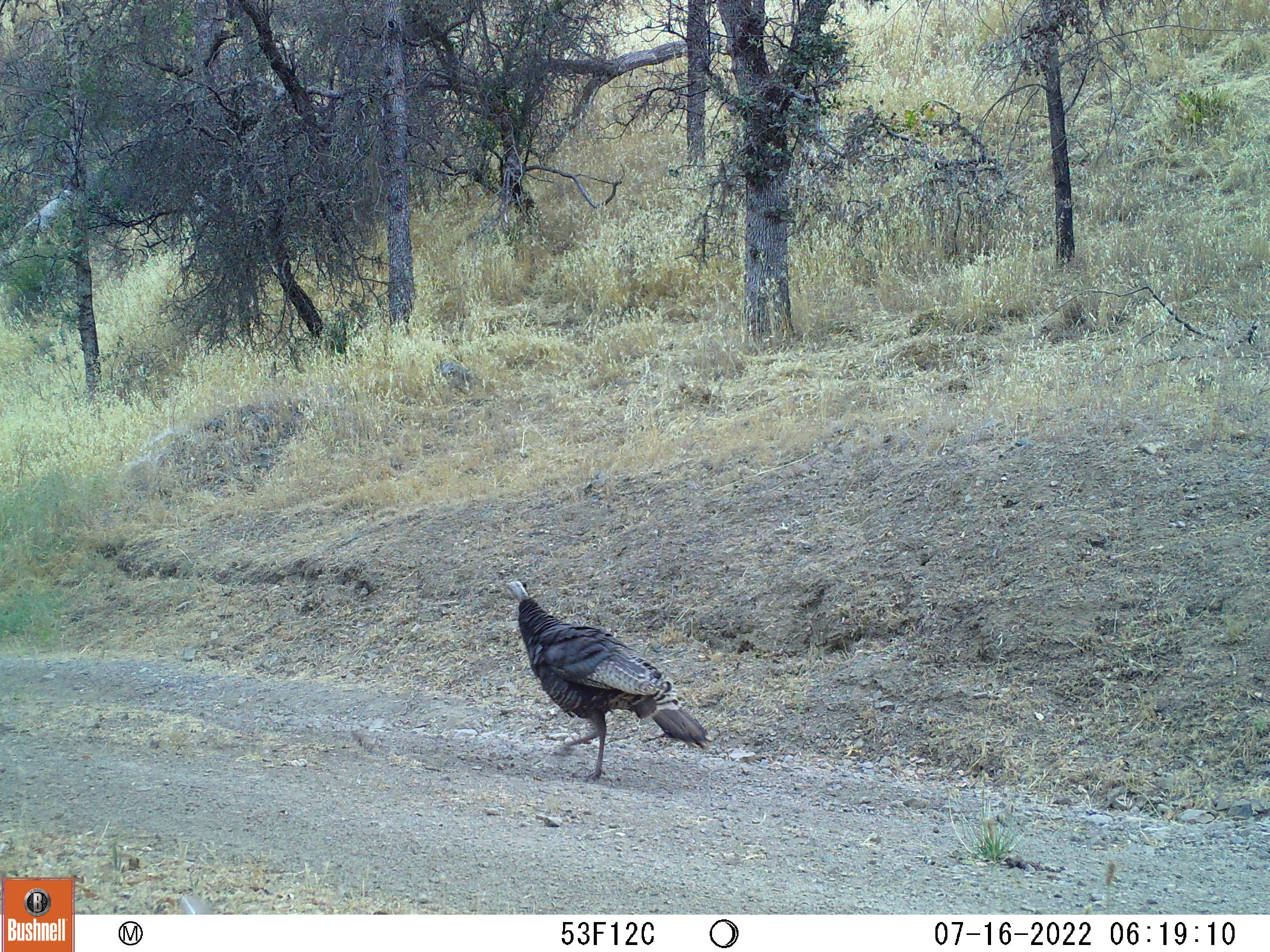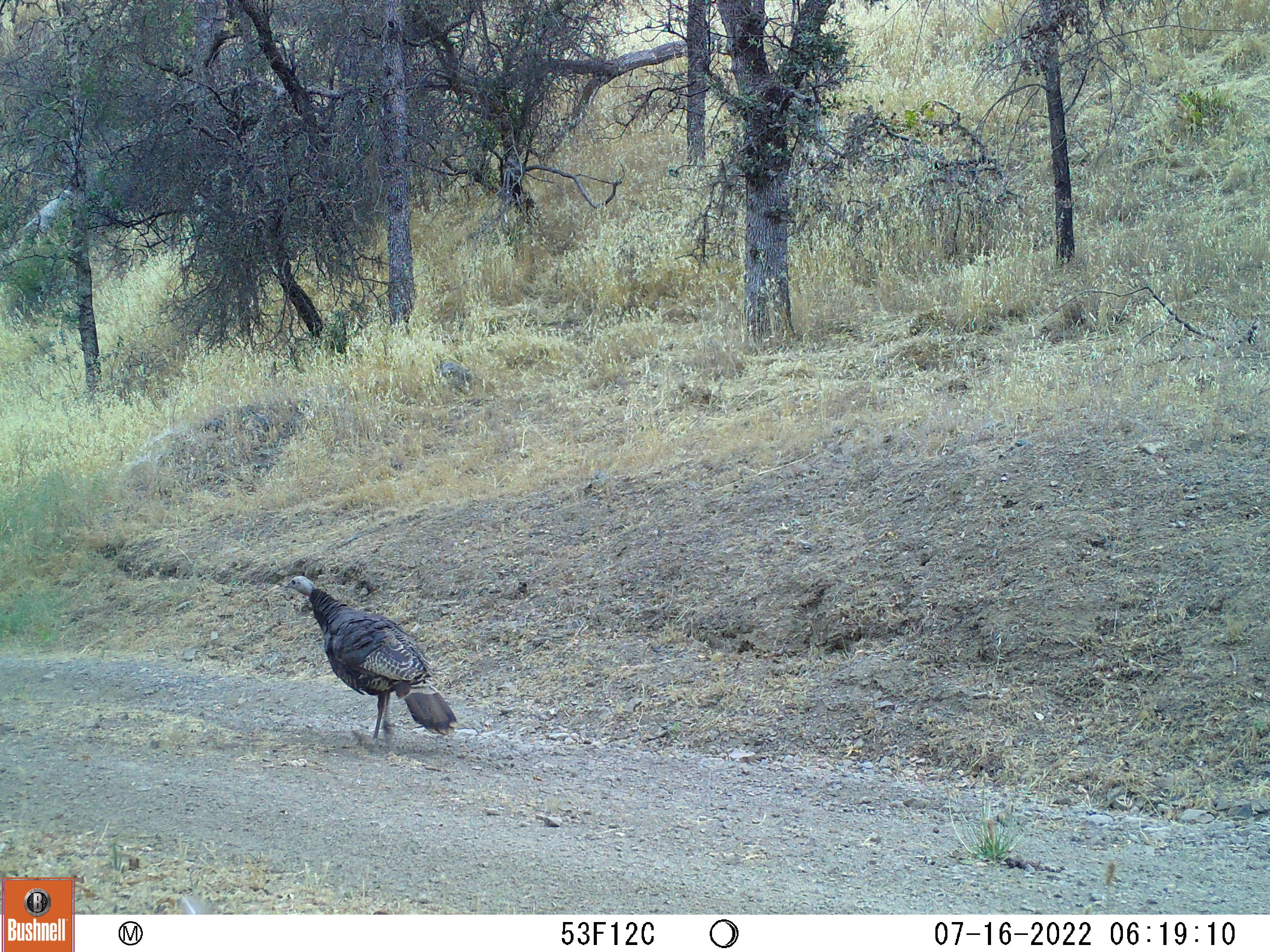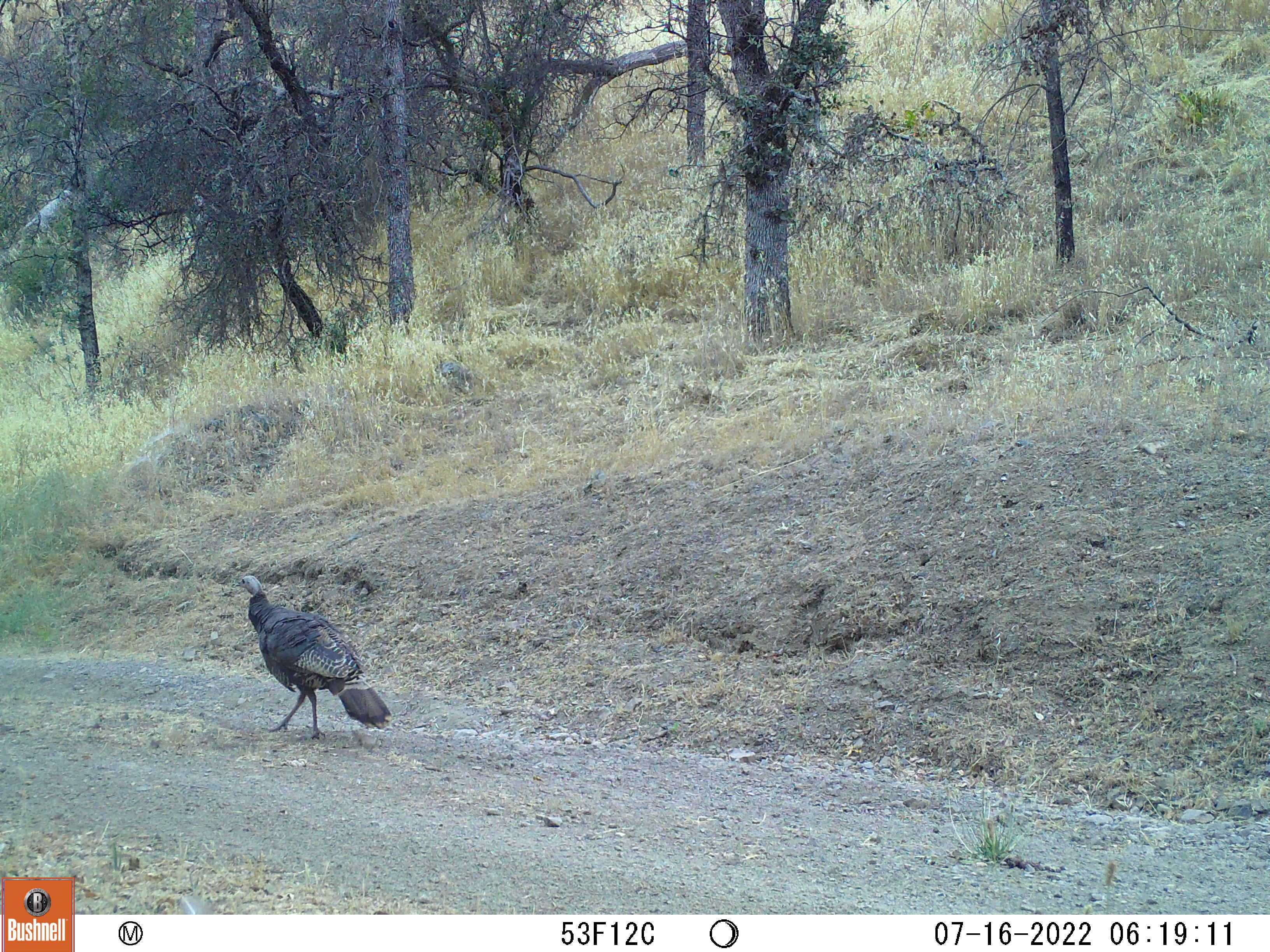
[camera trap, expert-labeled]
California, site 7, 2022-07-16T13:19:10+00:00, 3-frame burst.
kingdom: Animalia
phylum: Chordata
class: Aves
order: Galliformes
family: Phasianidae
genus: Meleagris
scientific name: Meleagris gallopavo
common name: turkey